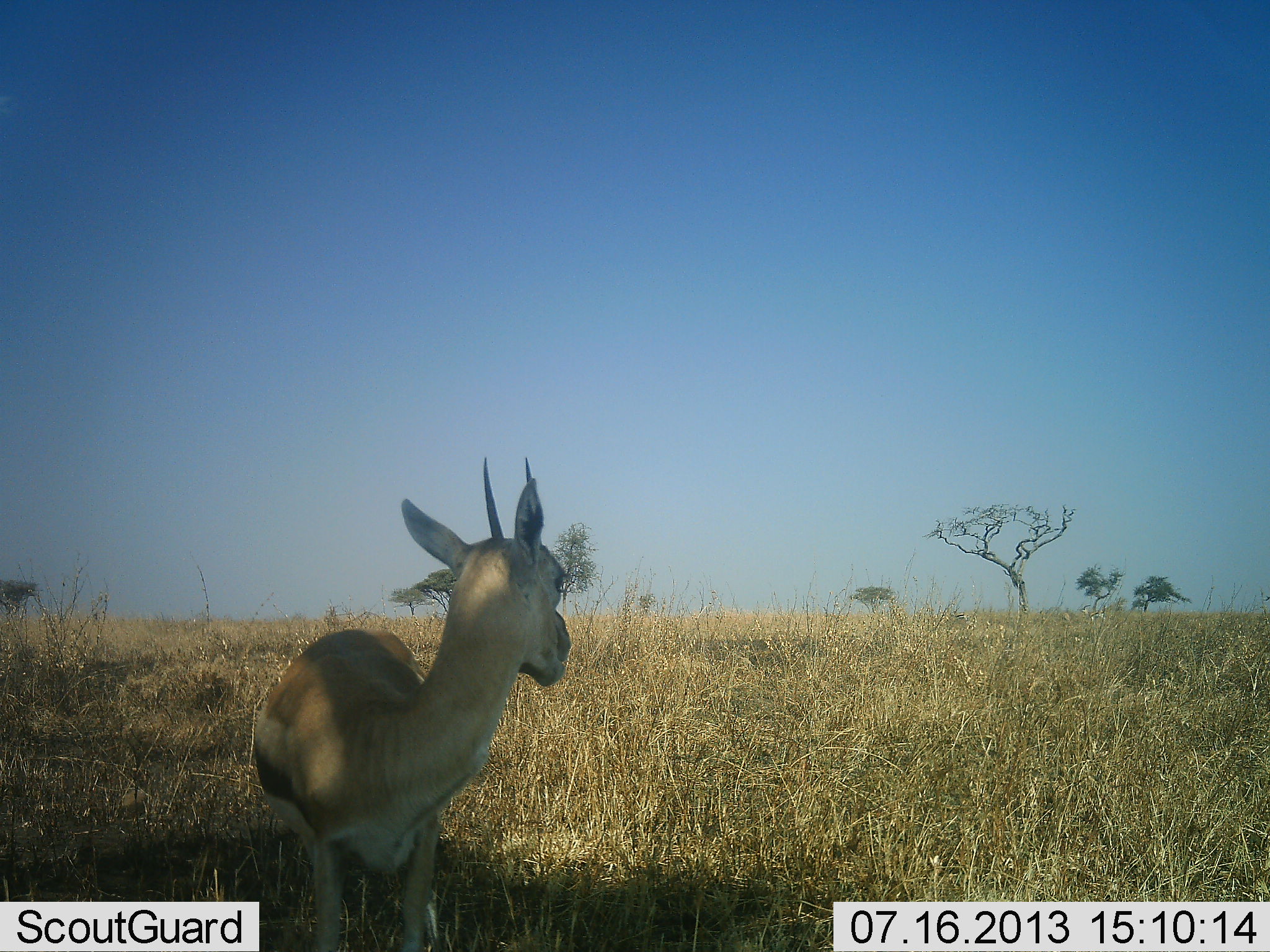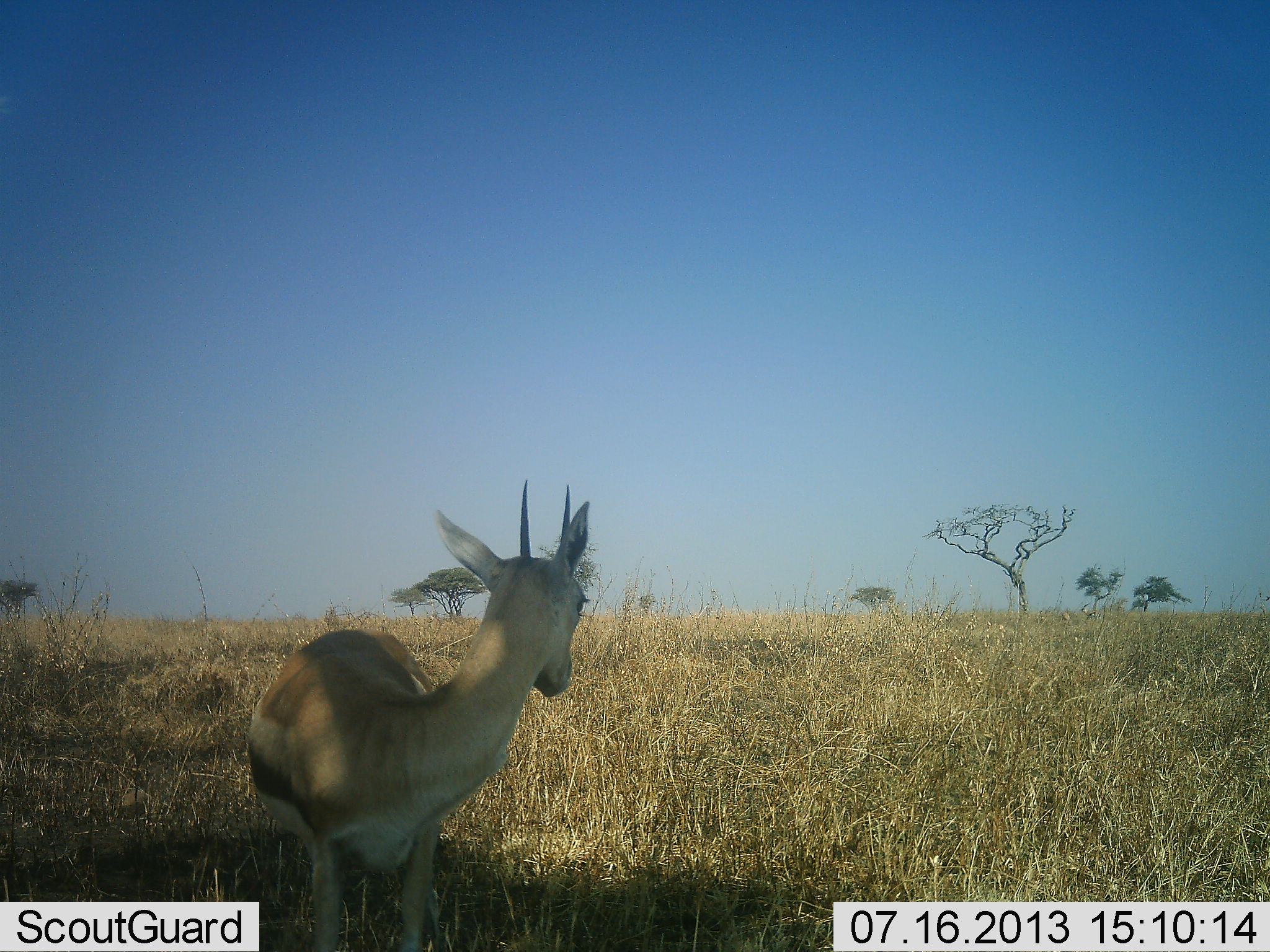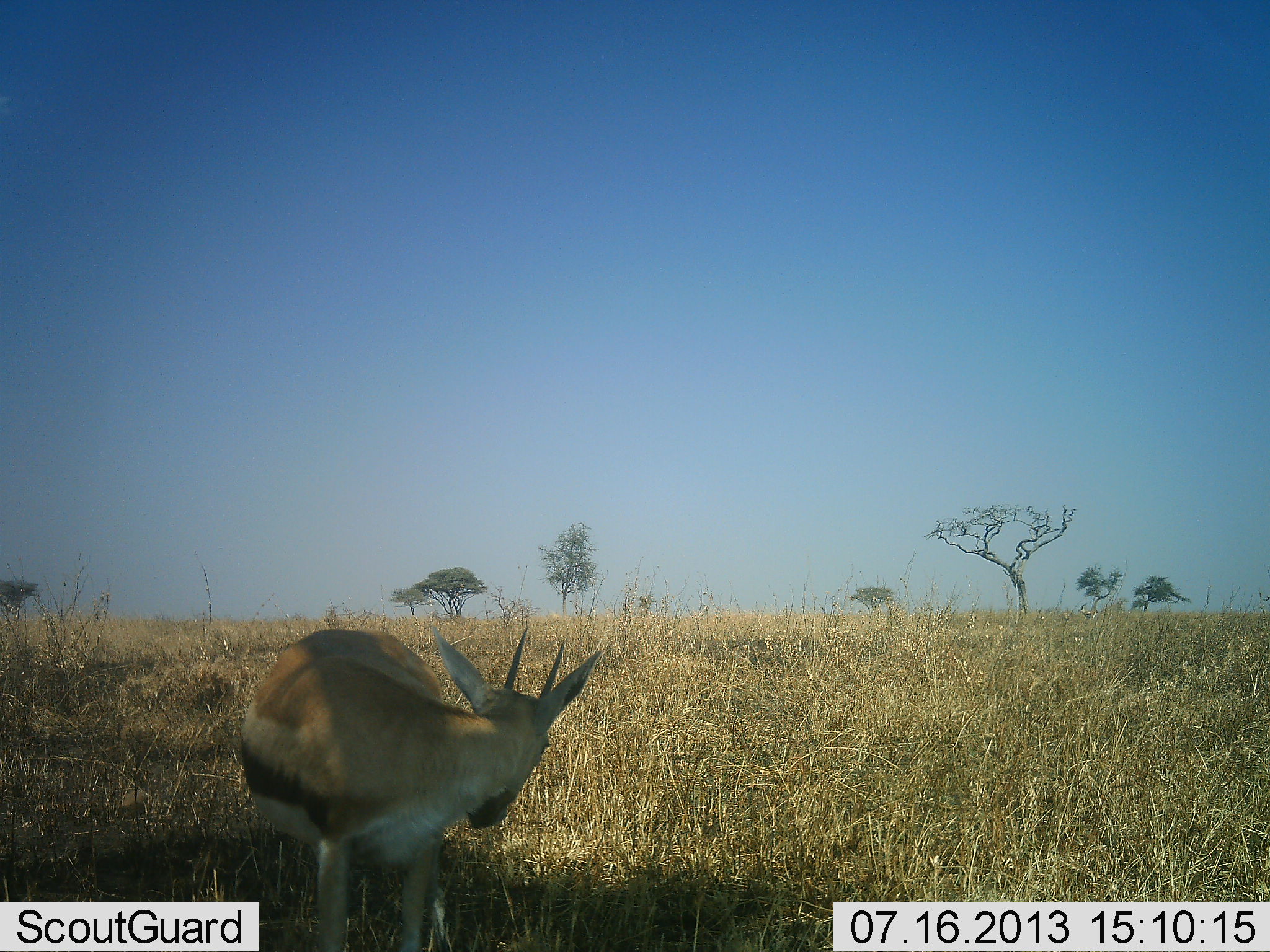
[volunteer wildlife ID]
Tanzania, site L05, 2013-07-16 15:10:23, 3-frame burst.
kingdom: Animalia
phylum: Chordata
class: Mammalia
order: Artiodactyla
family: Bovidae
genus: Eudorcas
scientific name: Eudorcas thomsonii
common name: thomson's gazelle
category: gazellethomsons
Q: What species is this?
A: Gazellethomsons (thomson's gazelle) (Eudorcas thomsonii).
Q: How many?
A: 1.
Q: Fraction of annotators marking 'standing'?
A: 89%.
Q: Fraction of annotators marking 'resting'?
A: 0%.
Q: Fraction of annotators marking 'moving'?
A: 11%.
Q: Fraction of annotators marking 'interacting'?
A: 0%.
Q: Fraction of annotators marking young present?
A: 0%.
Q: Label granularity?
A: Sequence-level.